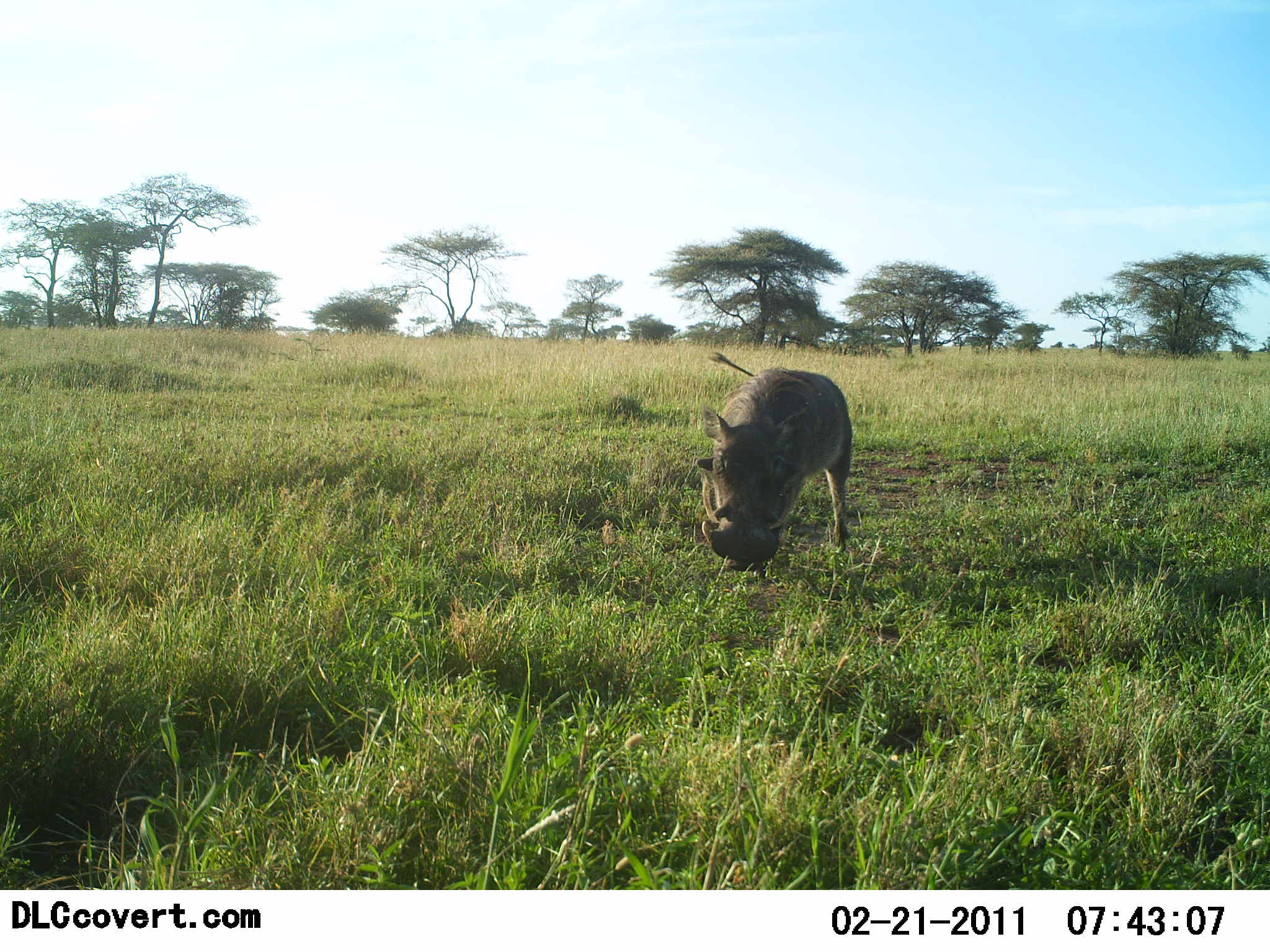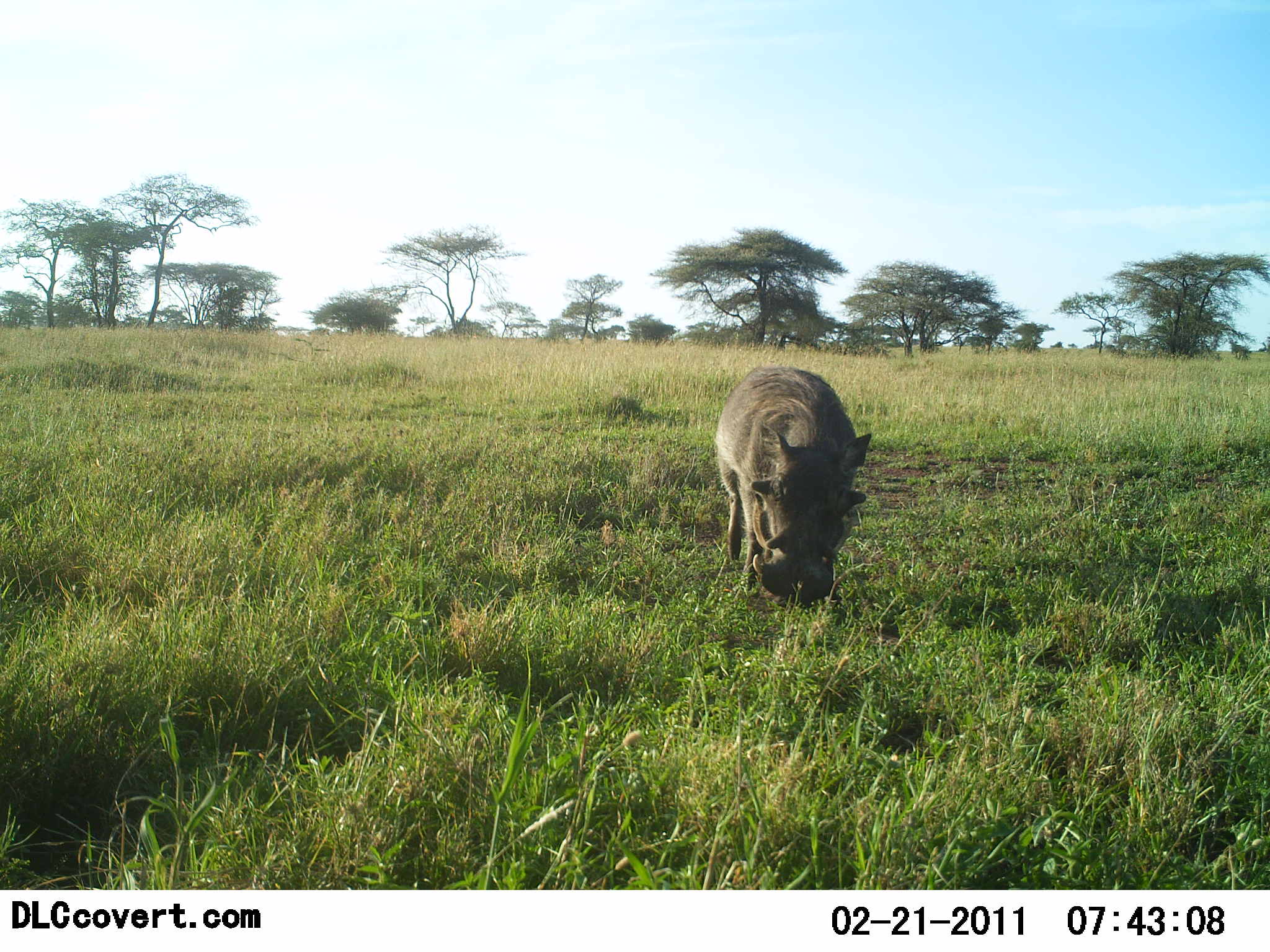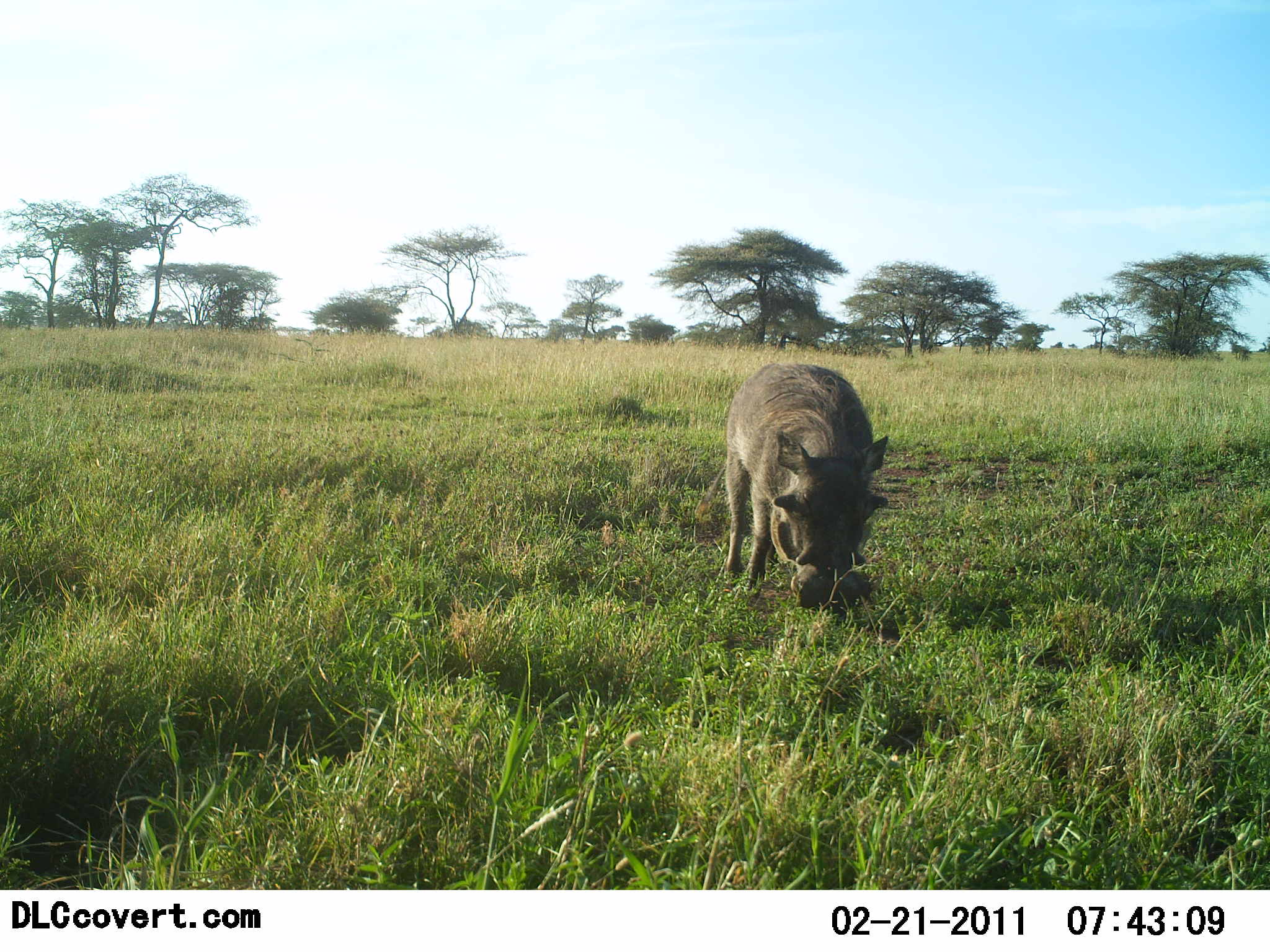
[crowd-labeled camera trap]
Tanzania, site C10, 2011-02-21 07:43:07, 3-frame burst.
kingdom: Animalia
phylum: Chordata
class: Mammalia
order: Artiodactyla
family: Suidae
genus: Phacochoerus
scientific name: Phacochoerus africanus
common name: warthog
Warthog (Phacochoerus africanus), count 1. Behavior (volunteer vote fractions): standing 15%, resting 0%, moving 69%, interacting 0%. Young present (vote fraction): 0%. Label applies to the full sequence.